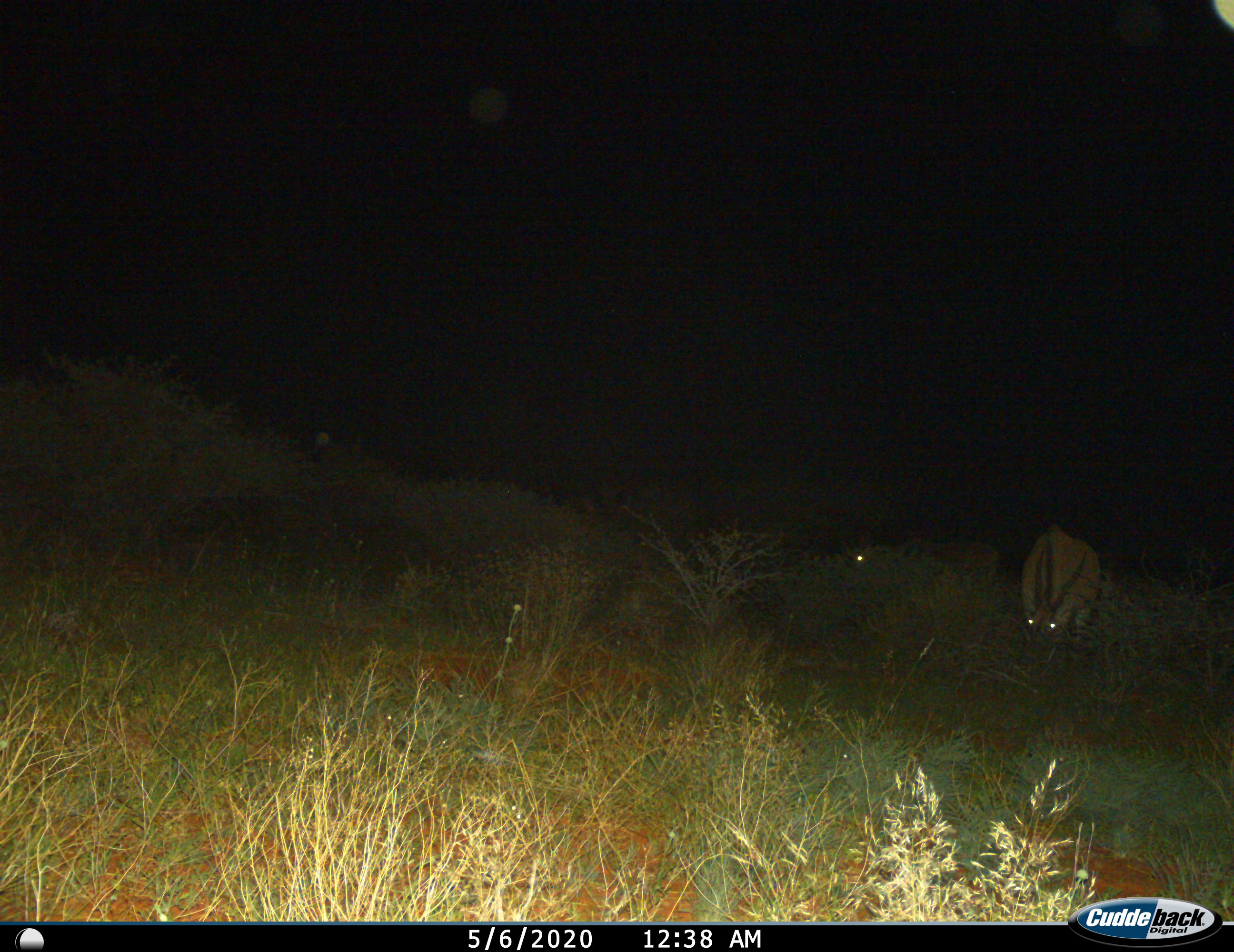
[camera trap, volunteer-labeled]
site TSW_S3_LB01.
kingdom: Animalia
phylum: Chordata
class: Mammalia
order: Artiodactyla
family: Bovidae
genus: Tragelaphus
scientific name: Tragelaphus oryx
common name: eland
Eland (Tragelaphus oryx), count 2. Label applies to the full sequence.